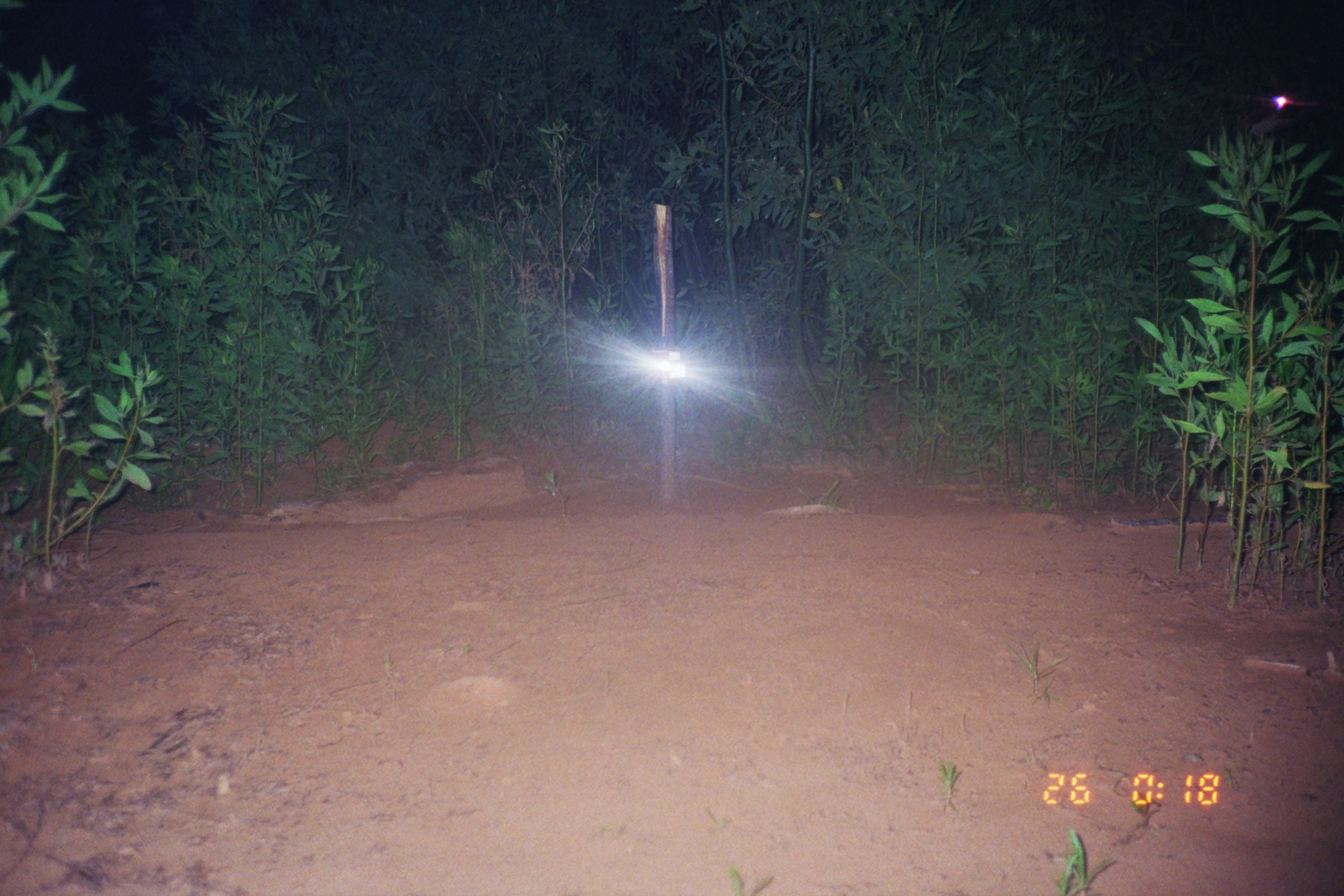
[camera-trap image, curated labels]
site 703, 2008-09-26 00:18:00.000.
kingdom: Animalia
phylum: Chordata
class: Mammalia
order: Carnivora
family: Procyonidae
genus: Procyon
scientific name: Procyon cancrivorus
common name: crab-eating raccoon